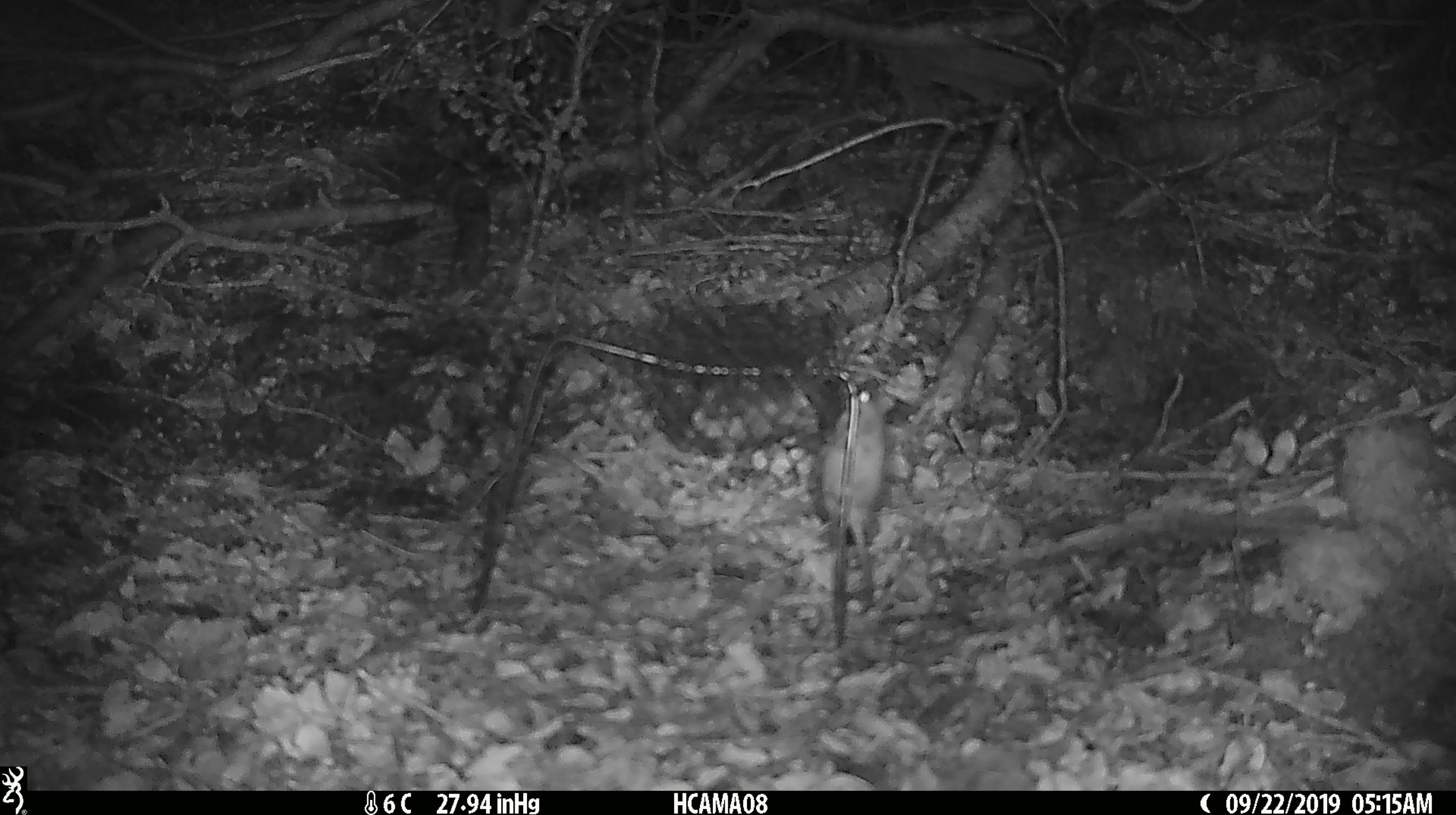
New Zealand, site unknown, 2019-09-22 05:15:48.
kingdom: Animalia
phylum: Chordata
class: Mammalia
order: Rodentia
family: Muridae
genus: Mus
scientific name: Mus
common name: mouse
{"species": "mouse (Mus)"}